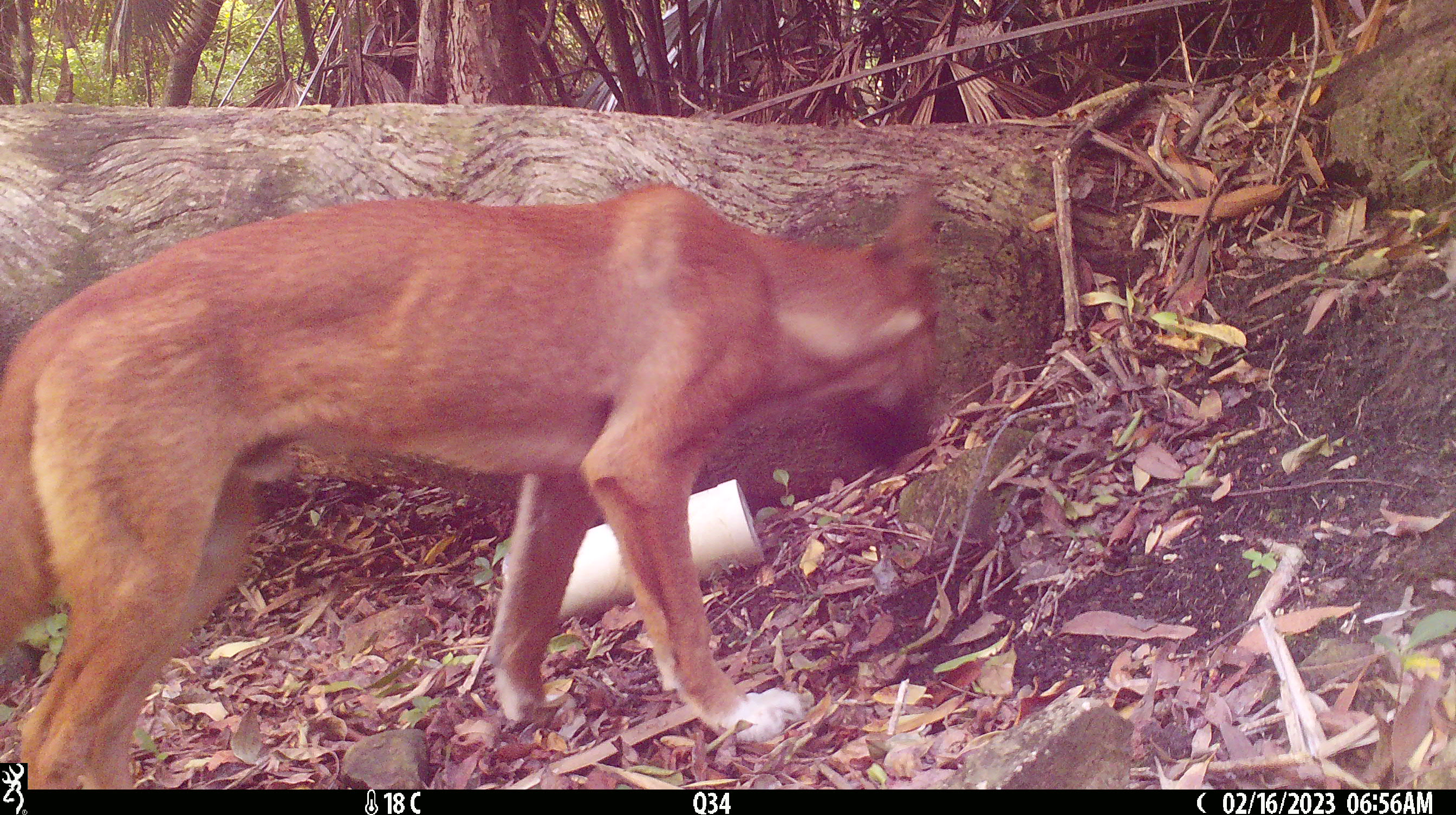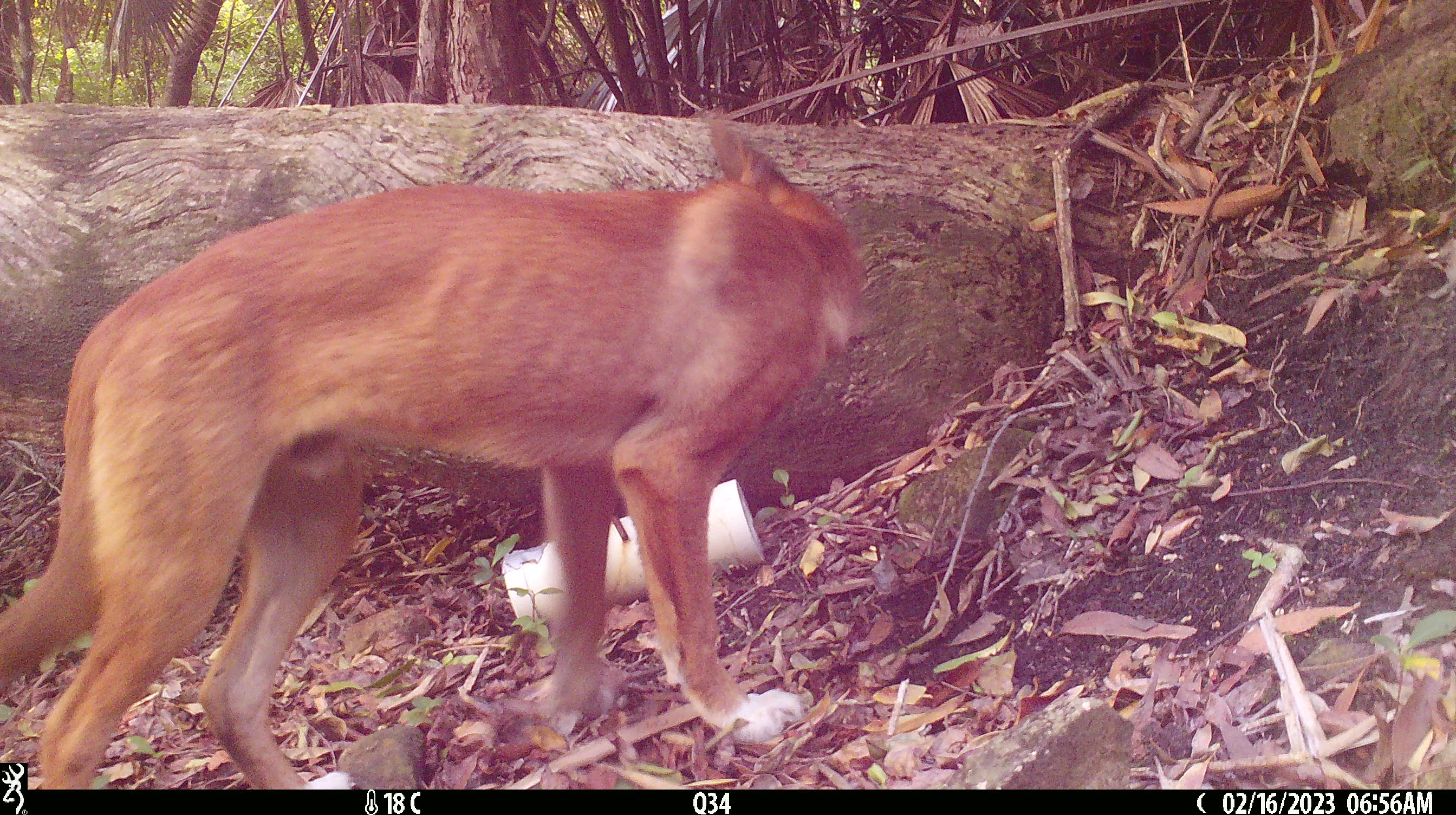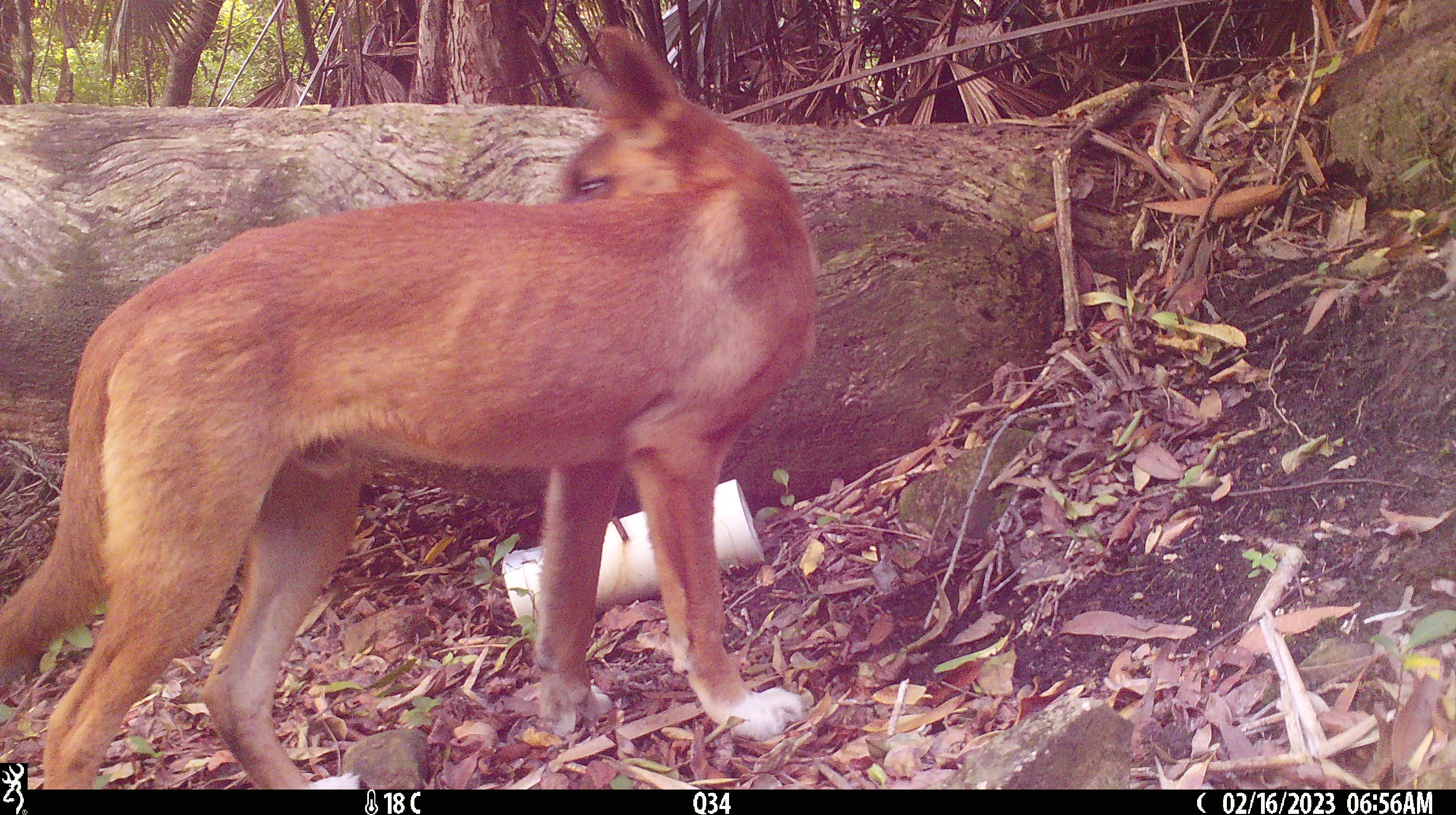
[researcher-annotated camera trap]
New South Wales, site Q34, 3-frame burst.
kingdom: Animalia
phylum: Chordata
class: Mammalia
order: Carnivora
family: Canidae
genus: Canis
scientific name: Canis familiaris dingo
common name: dingo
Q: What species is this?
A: Dingo (Canis familiaris dingo).